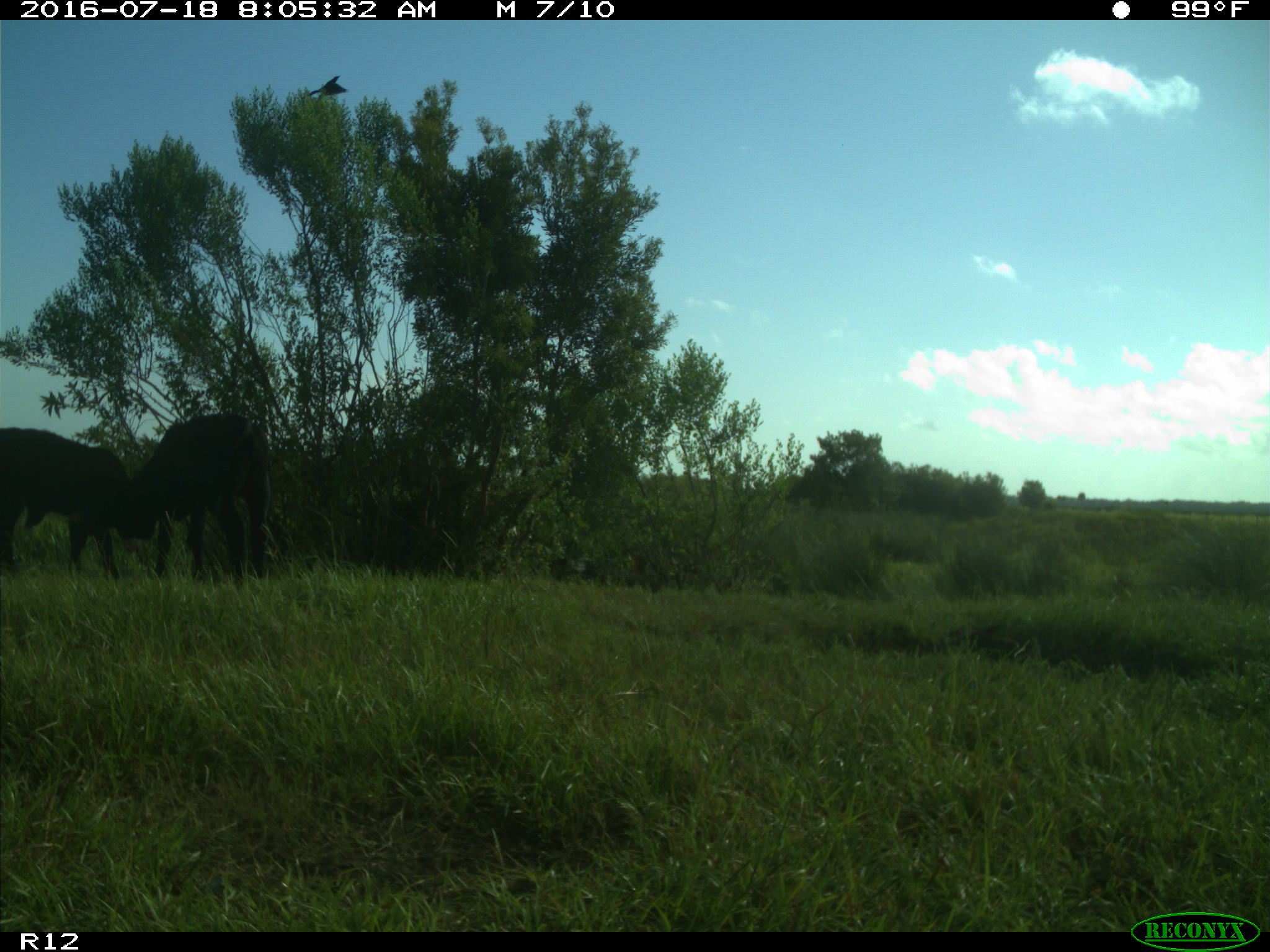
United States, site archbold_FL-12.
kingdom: Animalia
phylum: Chordata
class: Mammalia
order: Artiodactyla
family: Bovidae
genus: Bos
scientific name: Bos taurus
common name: domestic cow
Bos taurus (domestic cow).